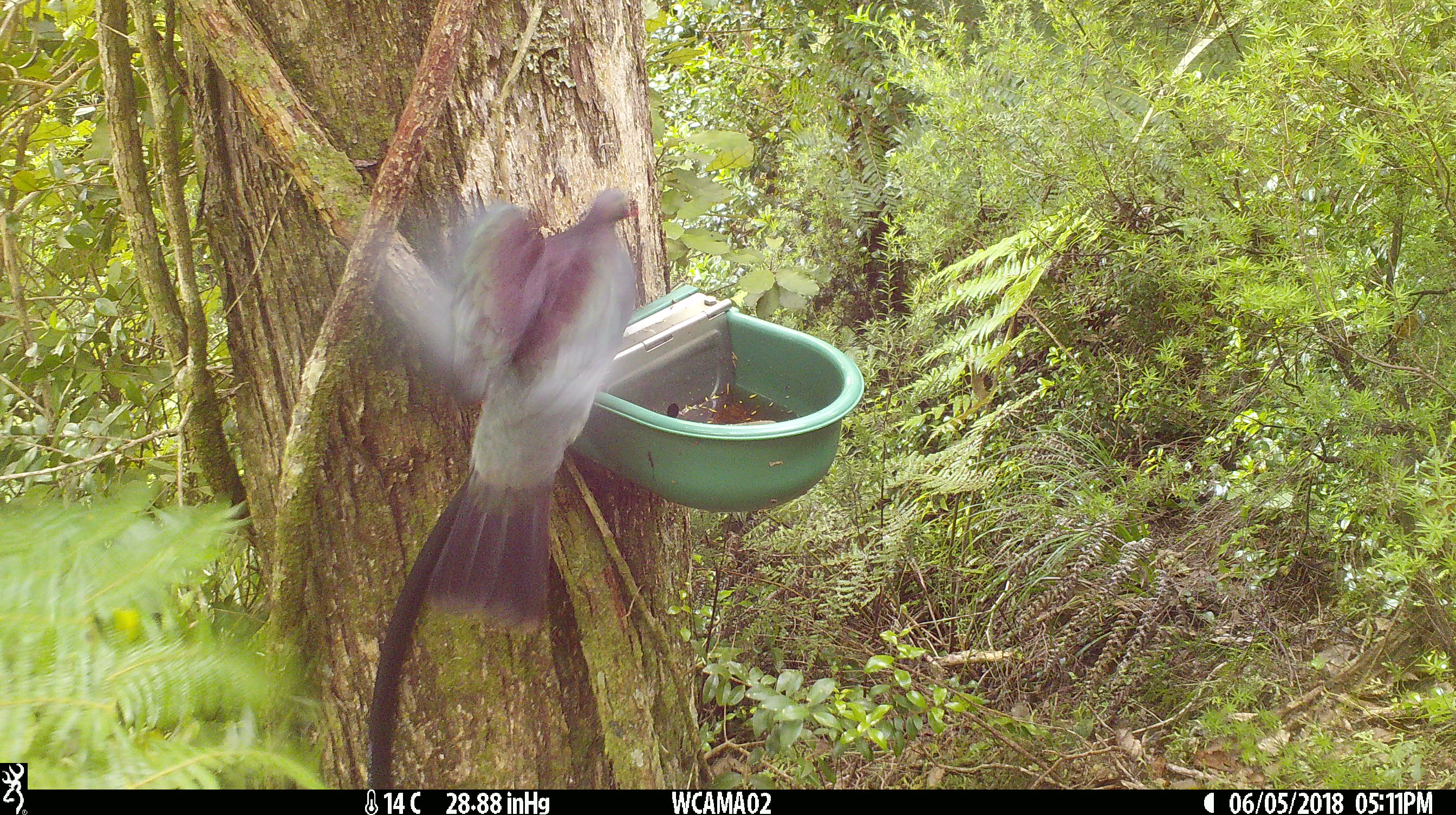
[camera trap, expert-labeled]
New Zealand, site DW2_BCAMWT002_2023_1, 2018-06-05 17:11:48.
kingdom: Animalia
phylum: Chordata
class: Aves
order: Columbiformes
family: Columbidae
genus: Hemiphaga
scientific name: Hemiphaga novaeseelandiae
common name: new zealand pigeon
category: kereru